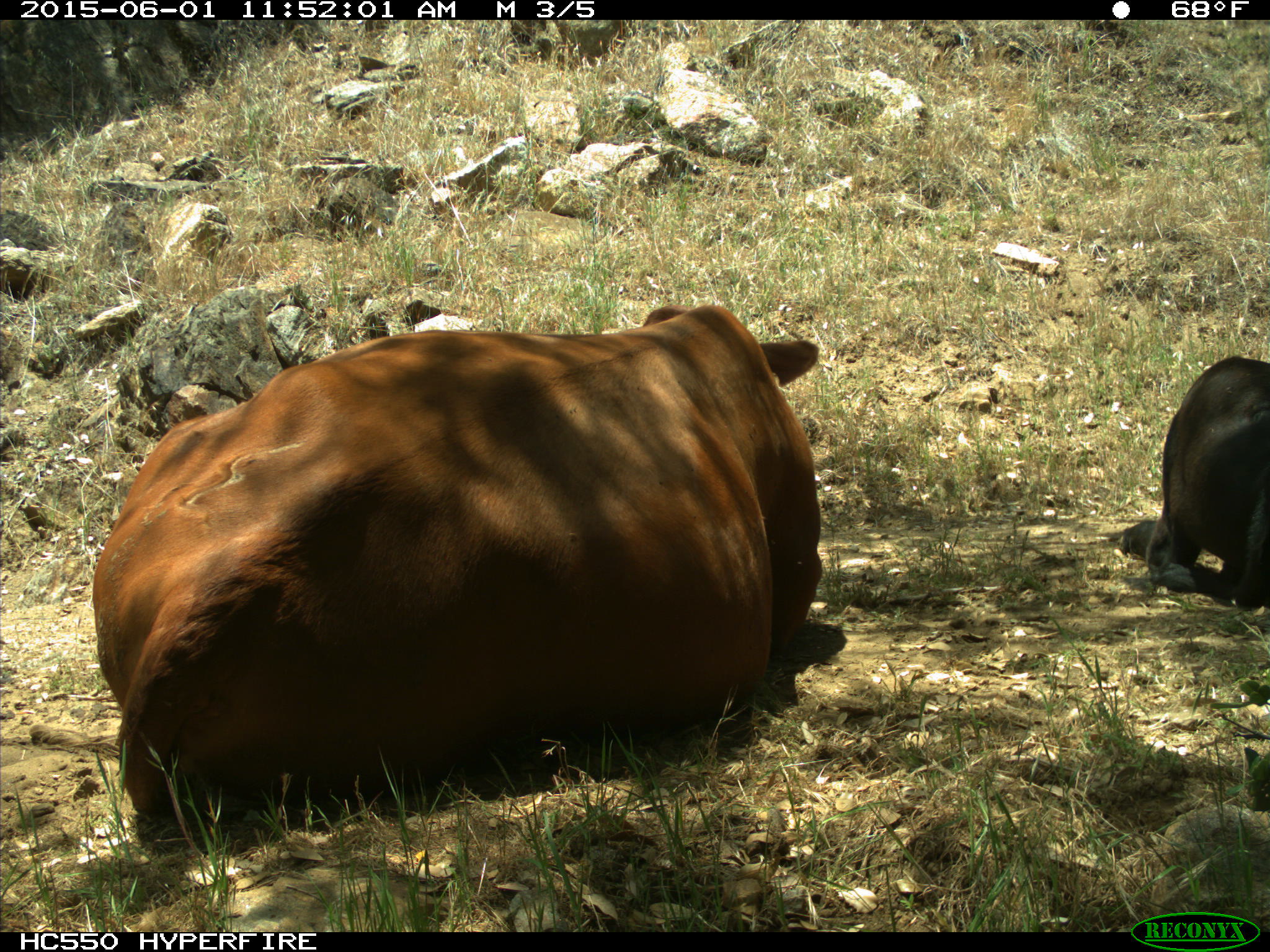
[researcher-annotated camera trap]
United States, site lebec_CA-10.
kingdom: Animalia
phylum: Chordata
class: Mammalia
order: Artiodactyla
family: Bovidae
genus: Bos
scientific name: Bos taurus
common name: domestic cow